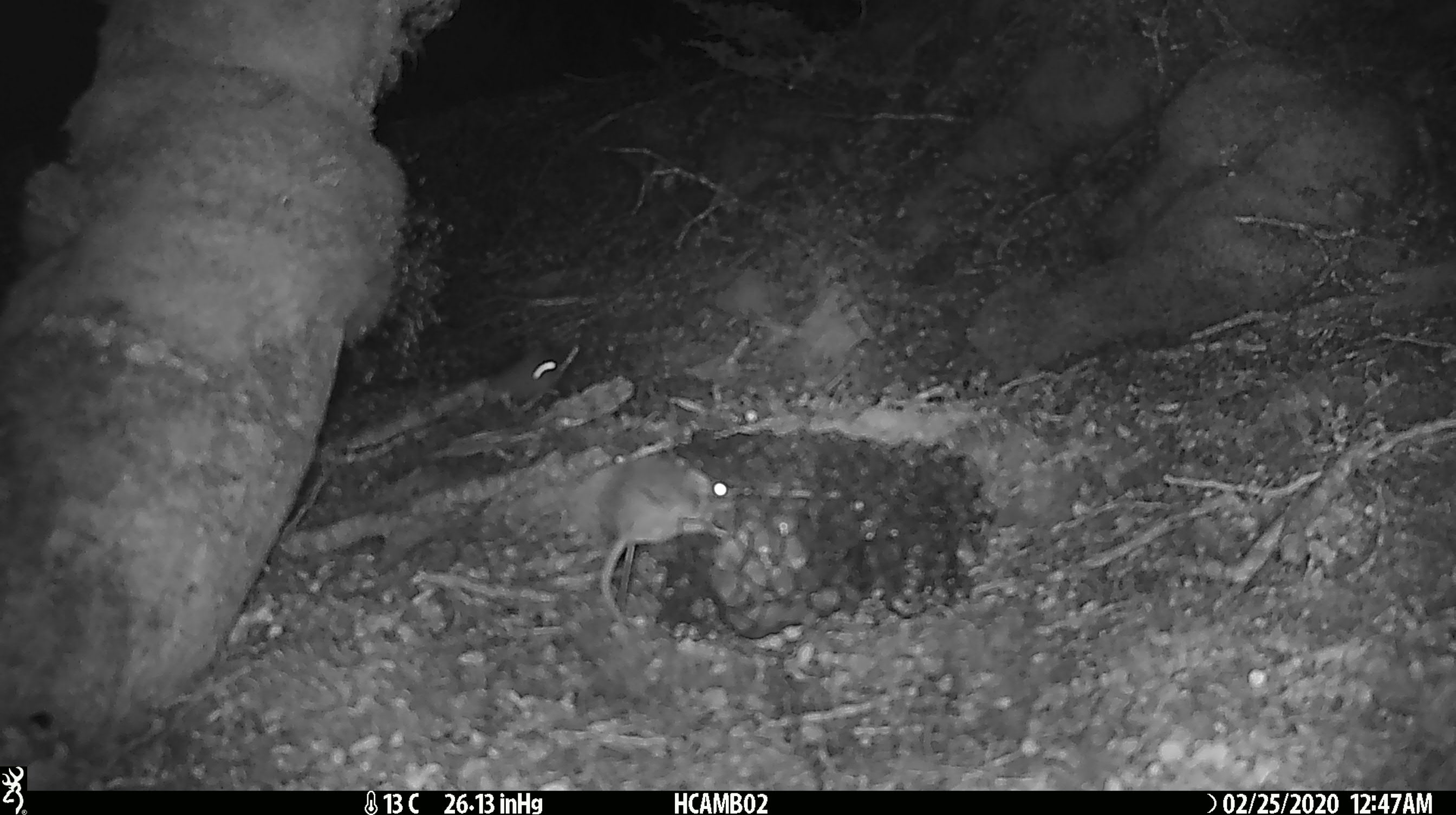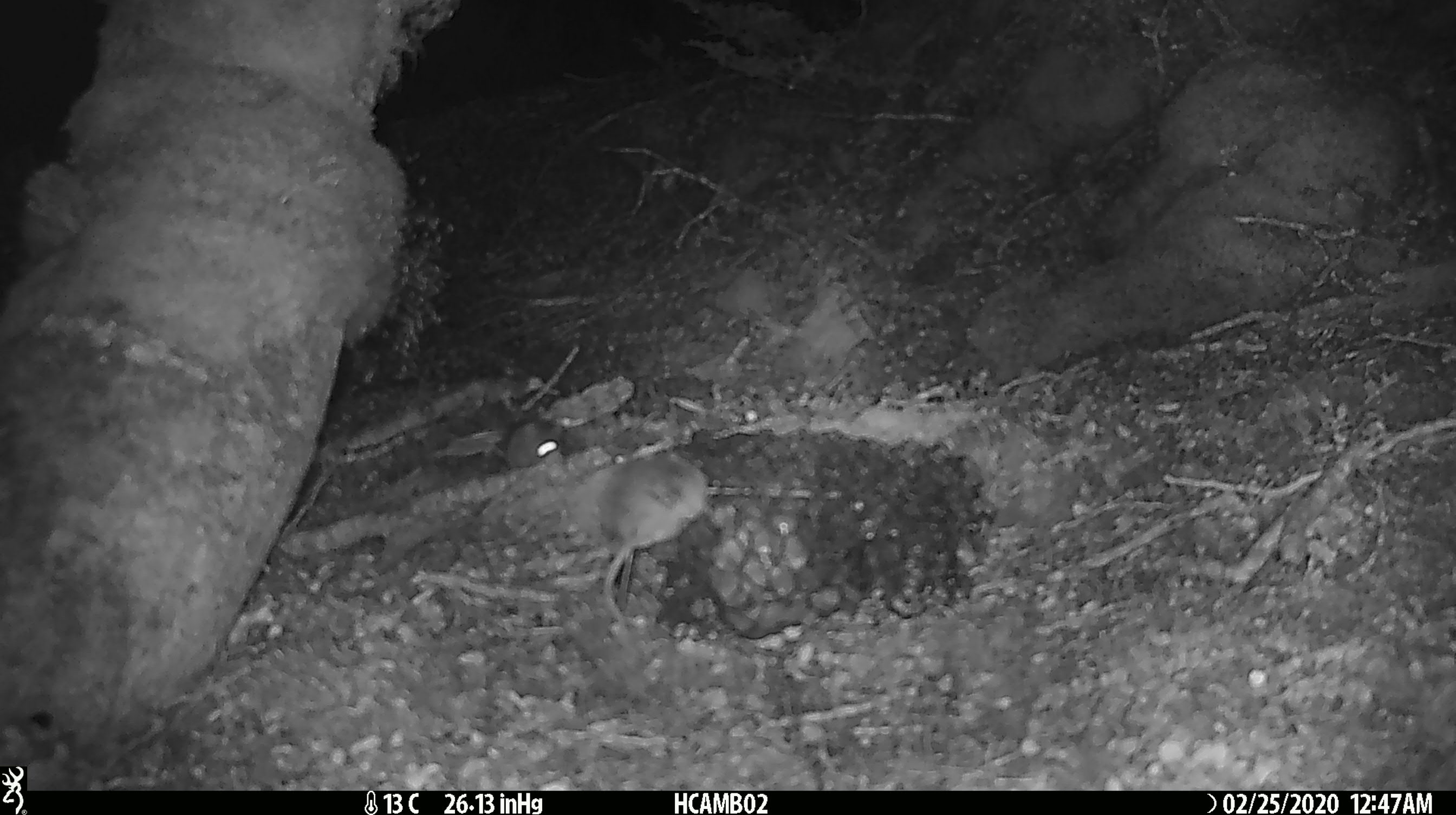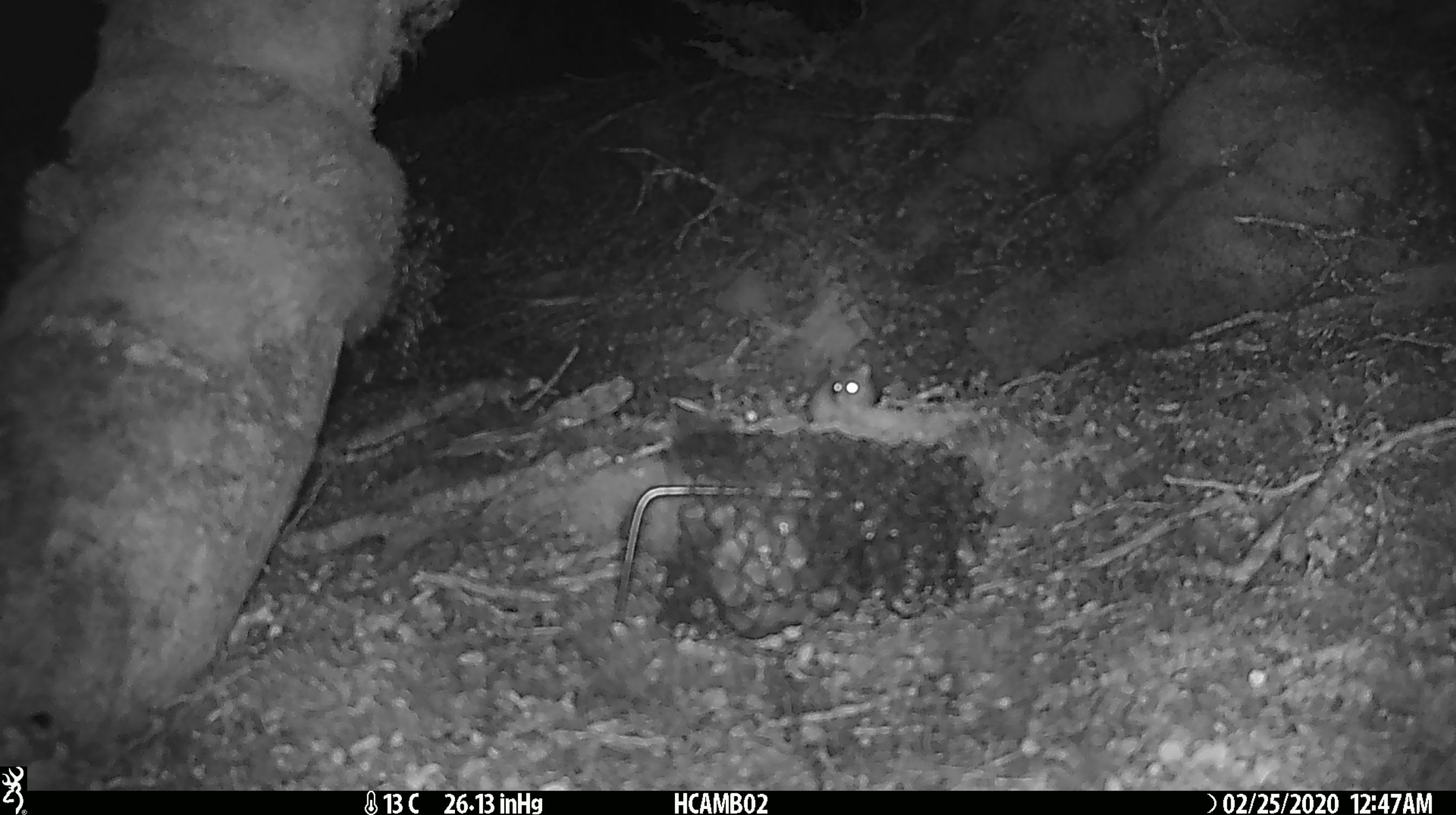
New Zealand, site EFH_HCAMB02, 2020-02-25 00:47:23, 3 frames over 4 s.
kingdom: Animalia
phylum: Chordata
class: Mammalia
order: Rodentia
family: Muridae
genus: Mus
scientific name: Mus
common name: mouse